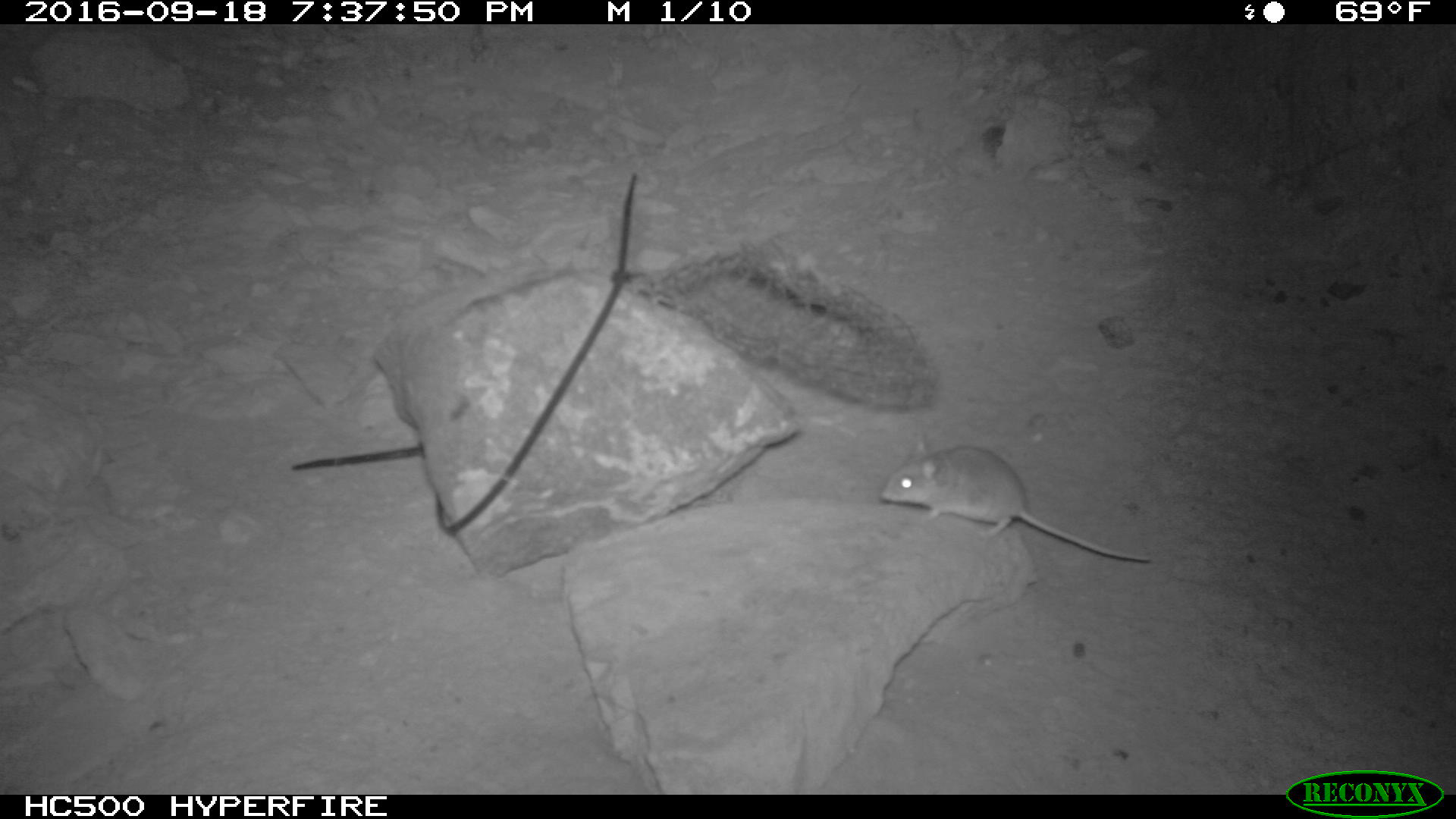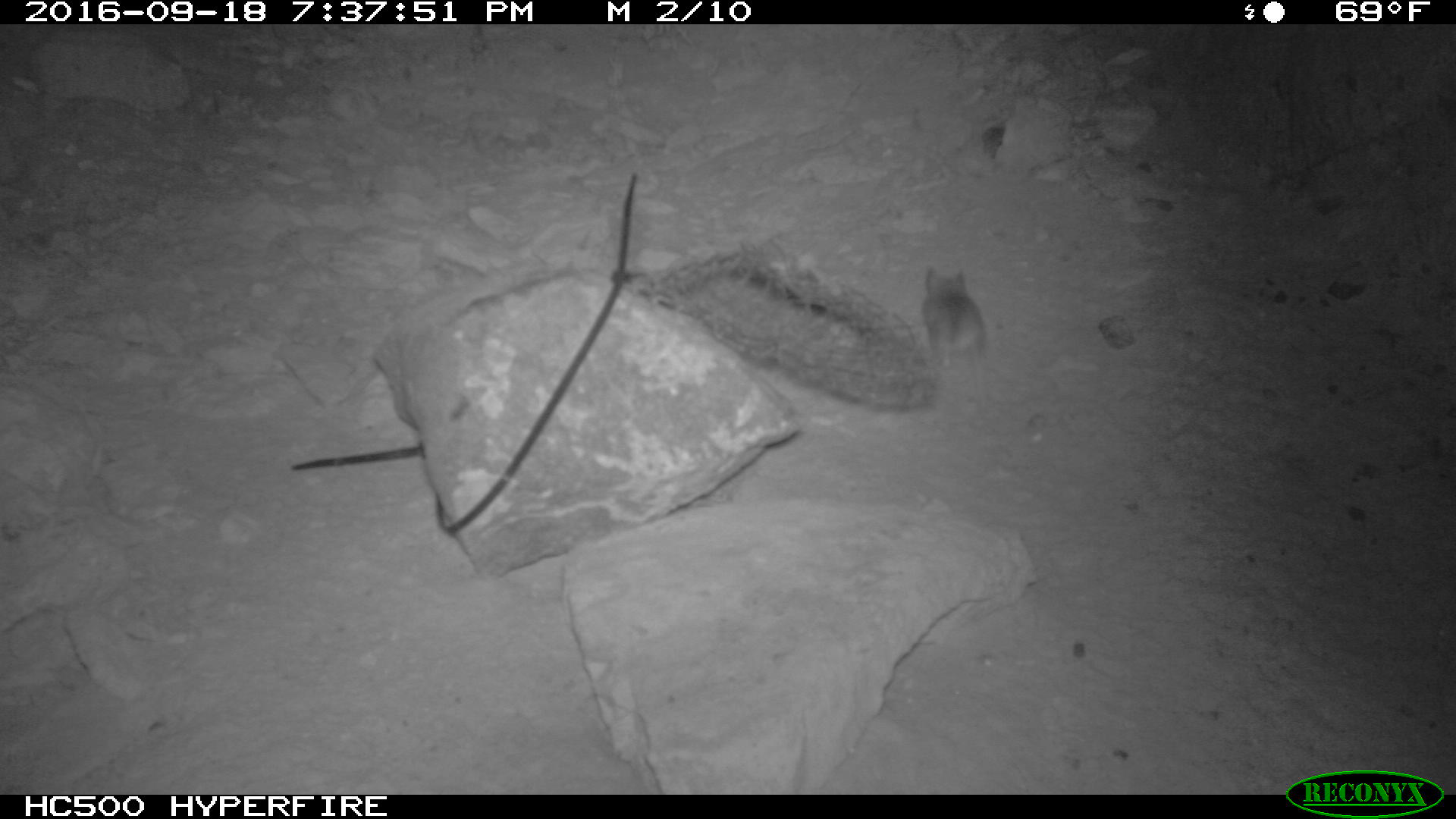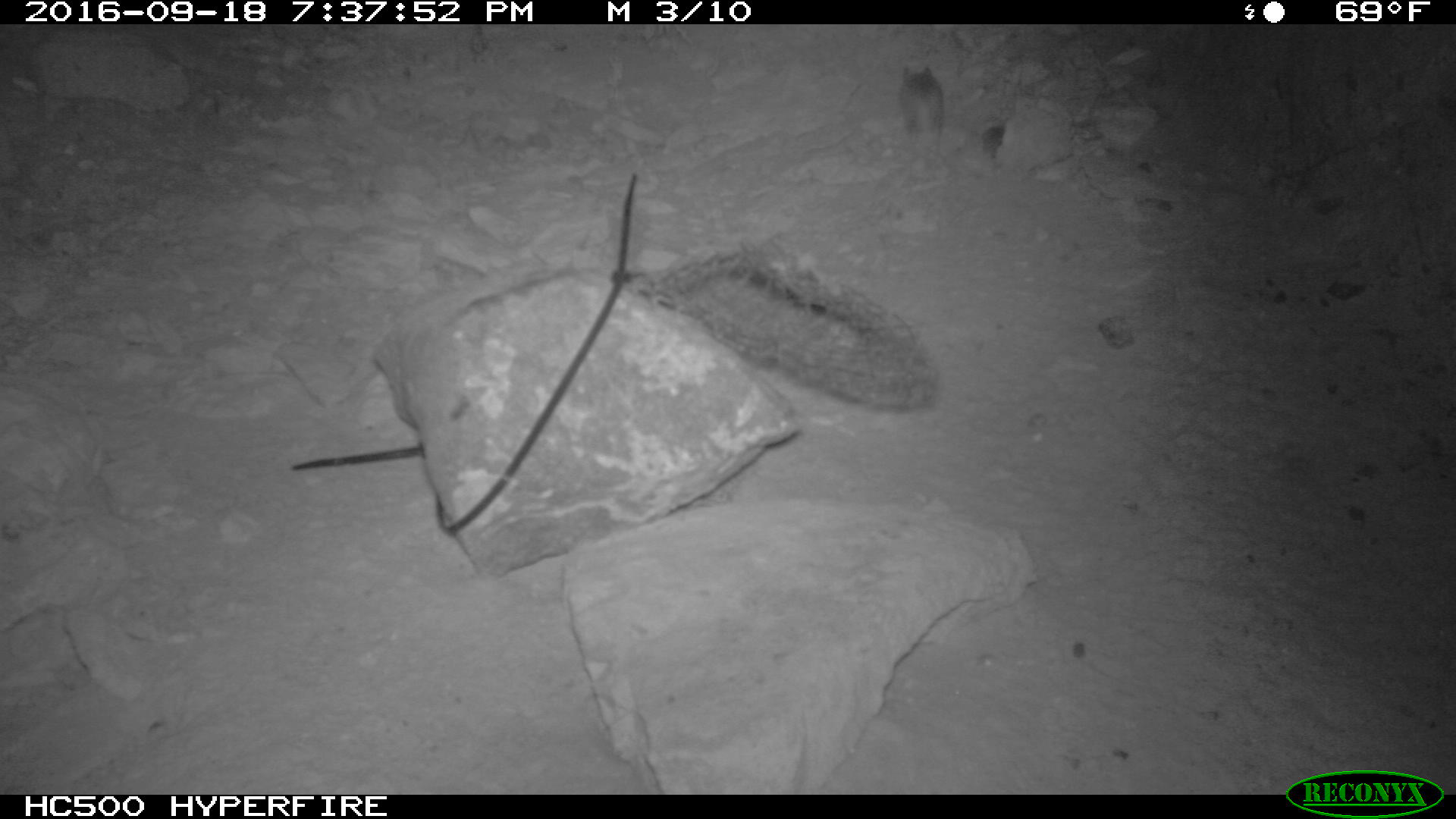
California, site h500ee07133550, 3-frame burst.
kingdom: Animalia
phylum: Chordata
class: Mammalia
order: Rodentia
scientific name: Rodentia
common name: rodent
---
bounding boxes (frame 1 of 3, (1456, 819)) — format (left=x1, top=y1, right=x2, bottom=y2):
rodent: (left=880, top=433, right=1151, bottom=561)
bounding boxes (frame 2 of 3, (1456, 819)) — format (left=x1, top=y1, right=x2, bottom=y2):
rodent: (left=922, top=266, right=986, bottom=411)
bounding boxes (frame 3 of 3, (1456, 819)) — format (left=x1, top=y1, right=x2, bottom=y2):
rodent: (left=897, top=65, right=943, bottom=145)